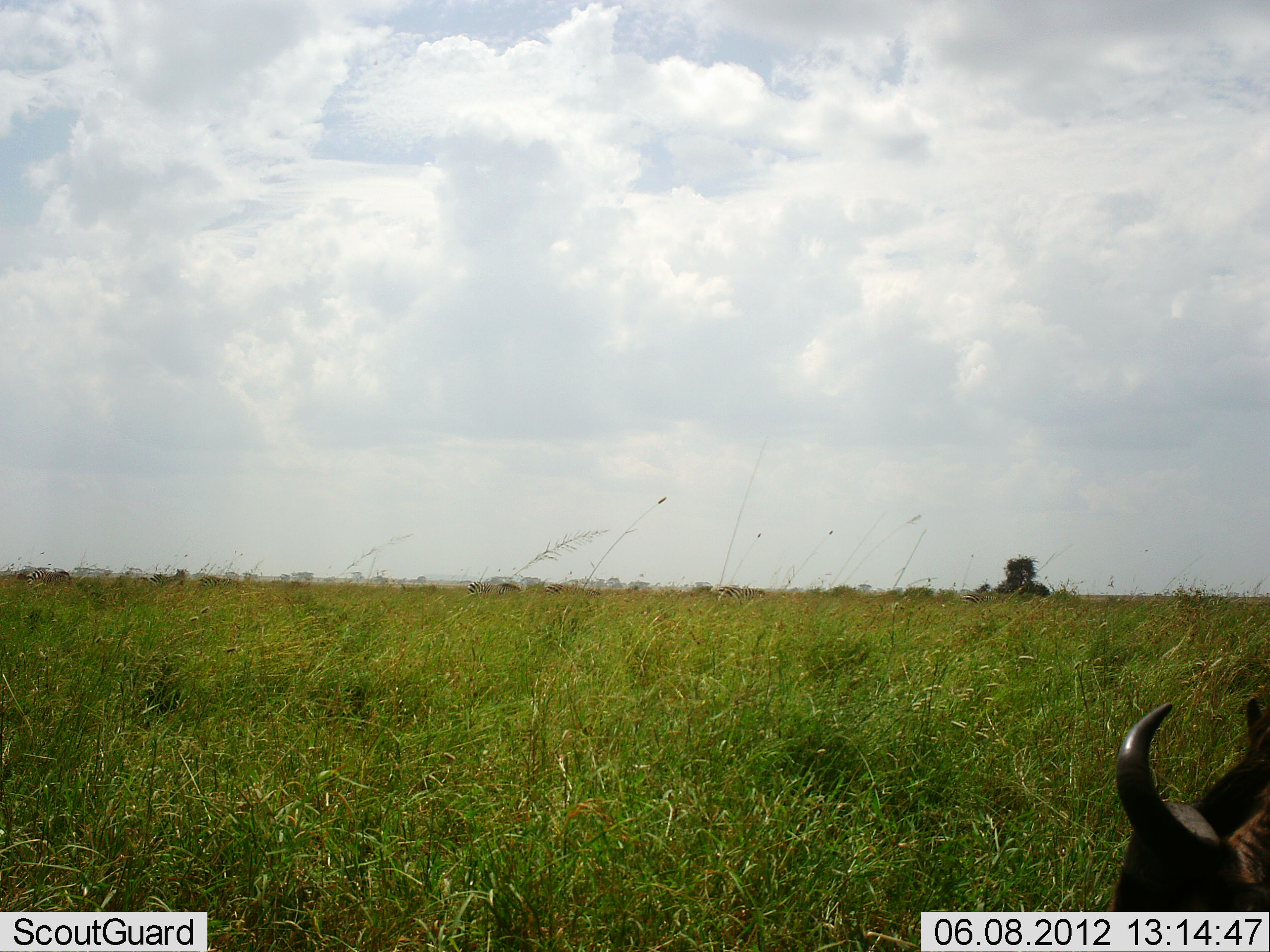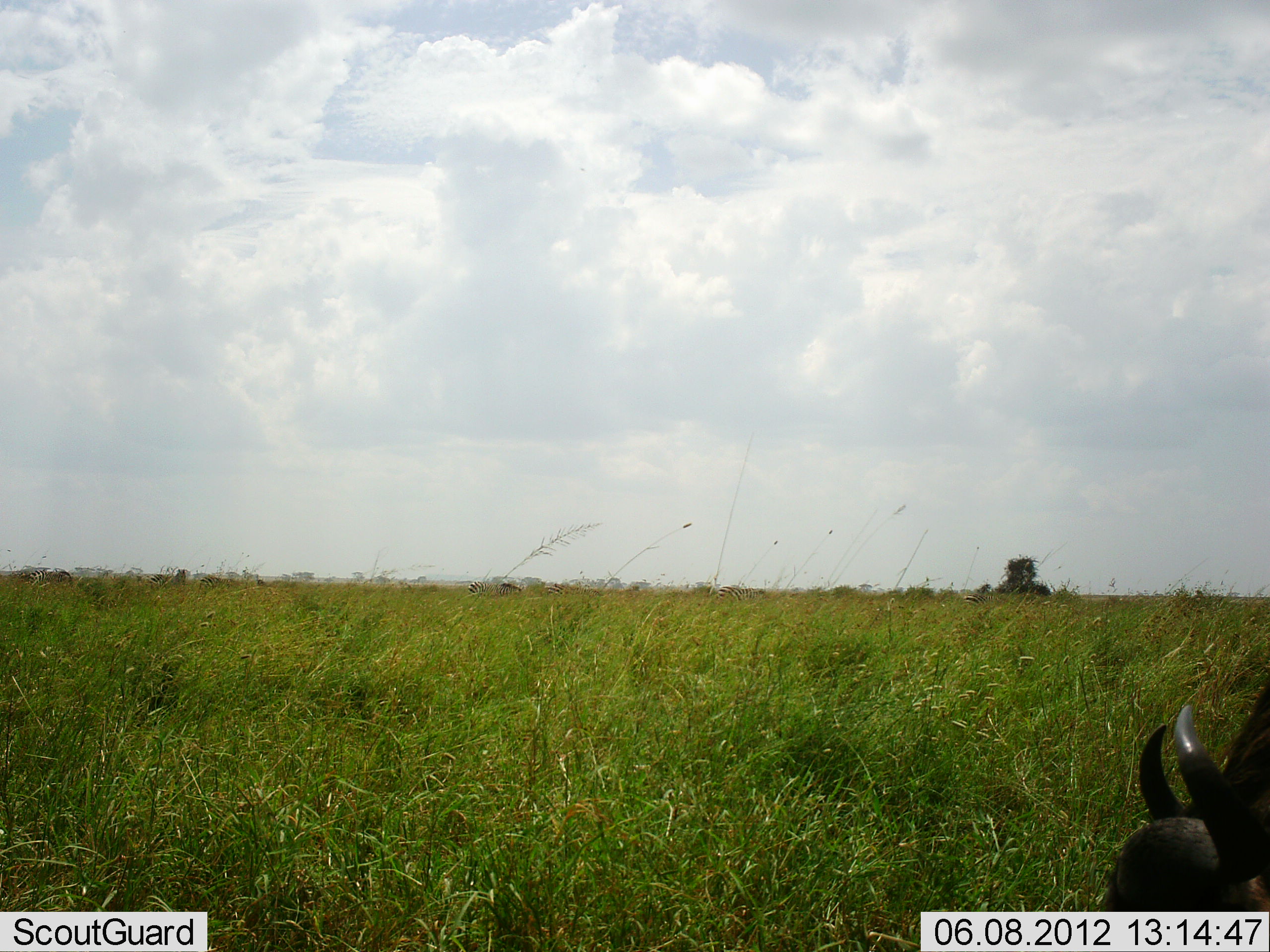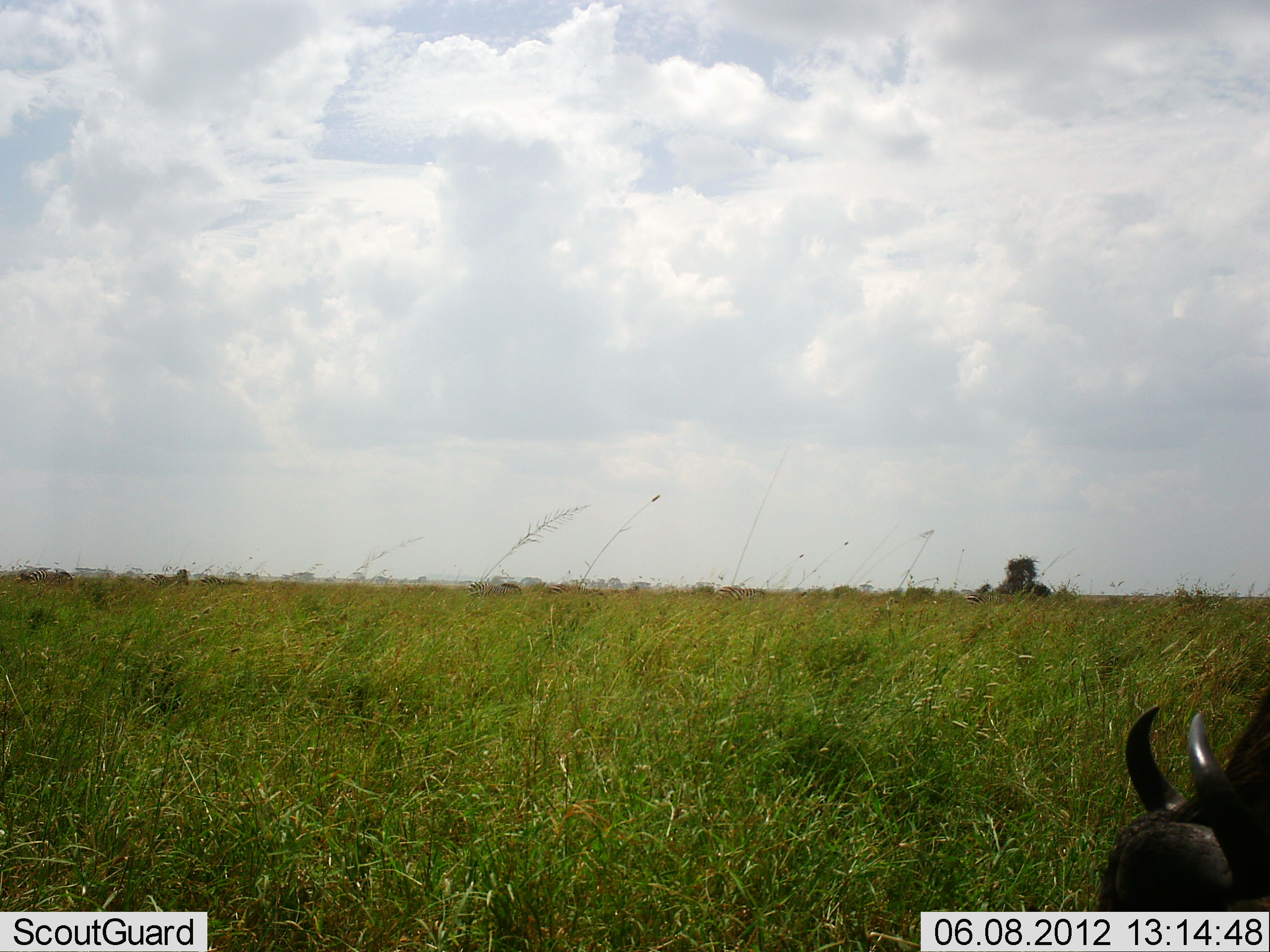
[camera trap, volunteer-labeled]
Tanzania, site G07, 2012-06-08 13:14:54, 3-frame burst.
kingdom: Animalia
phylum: Chordata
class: Mammalia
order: Artiodactyla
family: Bovidae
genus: Connochaetes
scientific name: Connochaetes taurinus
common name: blue wildebeest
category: wildebeest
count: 1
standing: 30%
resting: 0%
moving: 0%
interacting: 0%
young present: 0%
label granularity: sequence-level